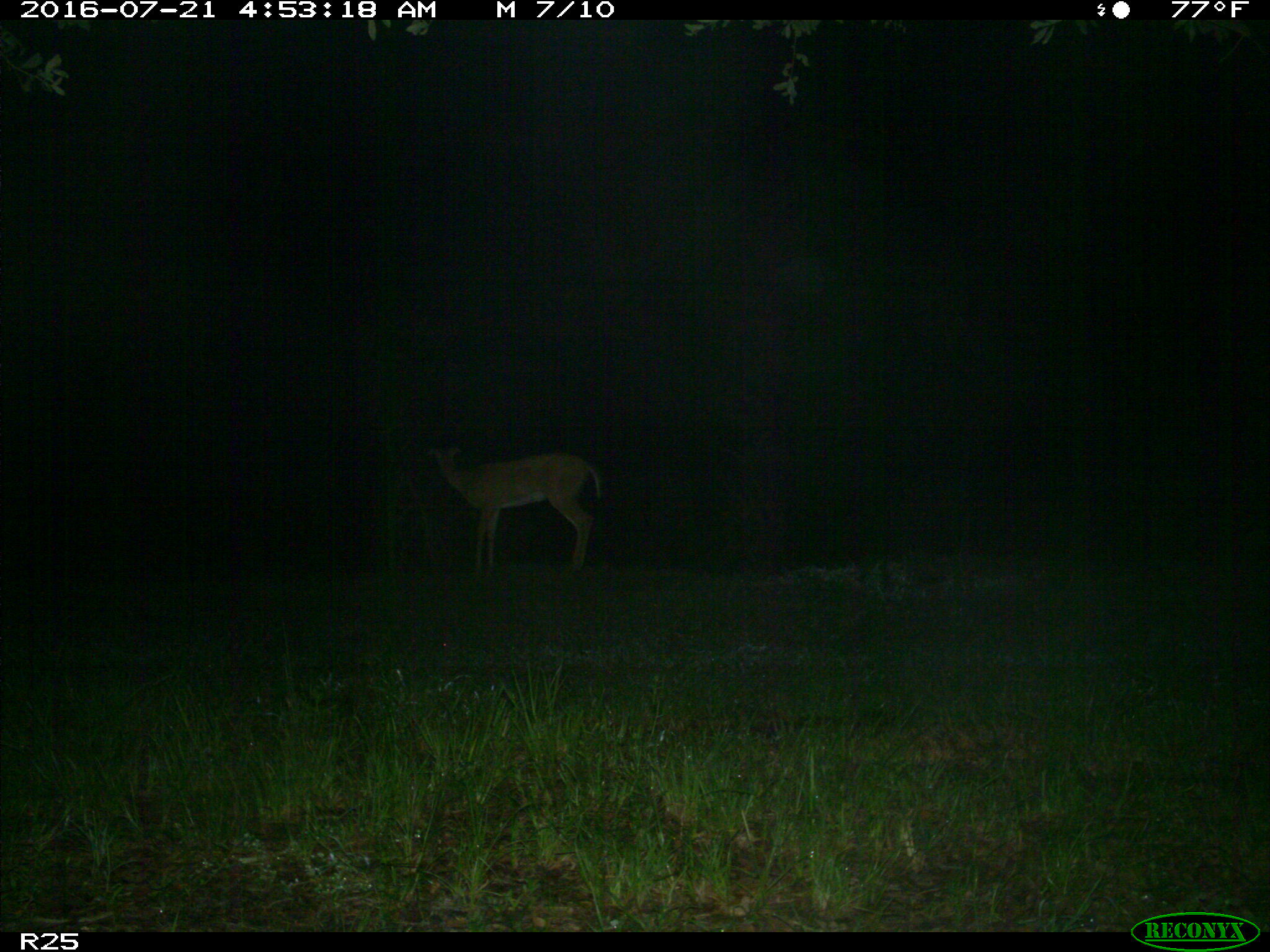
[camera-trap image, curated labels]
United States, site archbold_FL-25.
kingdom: Animalia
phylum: Chordata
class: Mammalia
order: Artiodactyla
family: Cervidae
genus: Odocoileus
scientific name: Odocoileus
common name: deer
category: unidentified deer